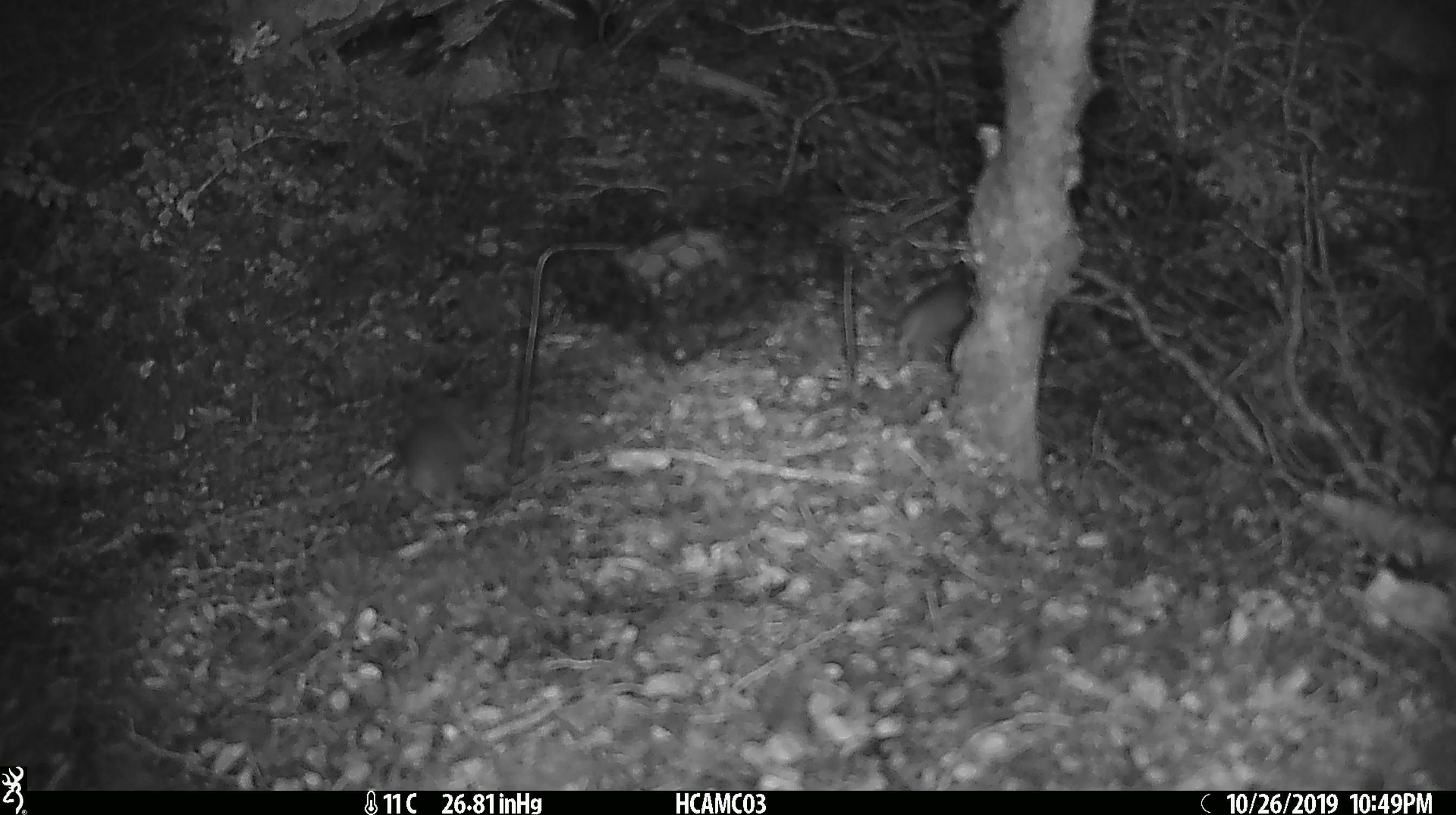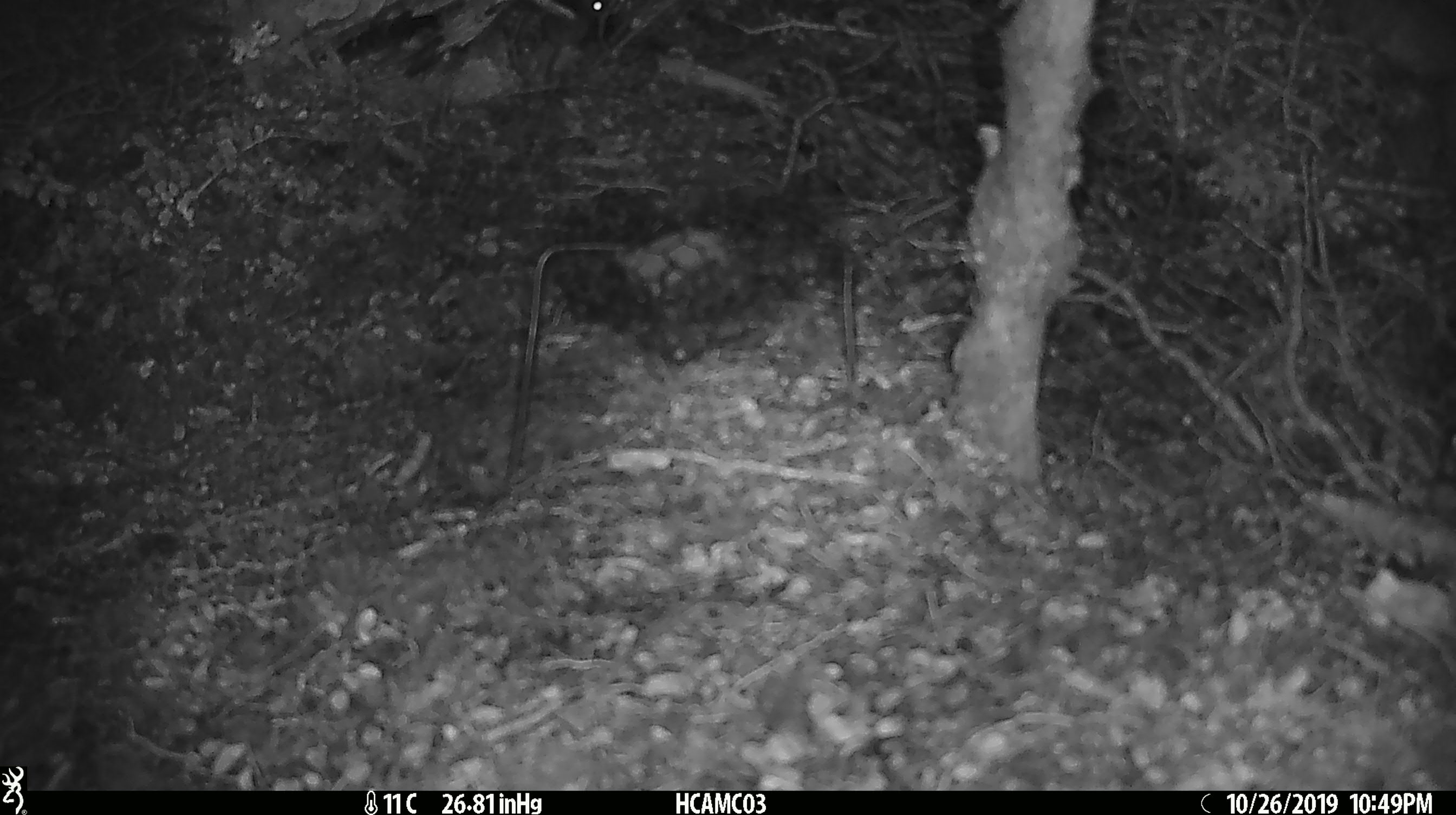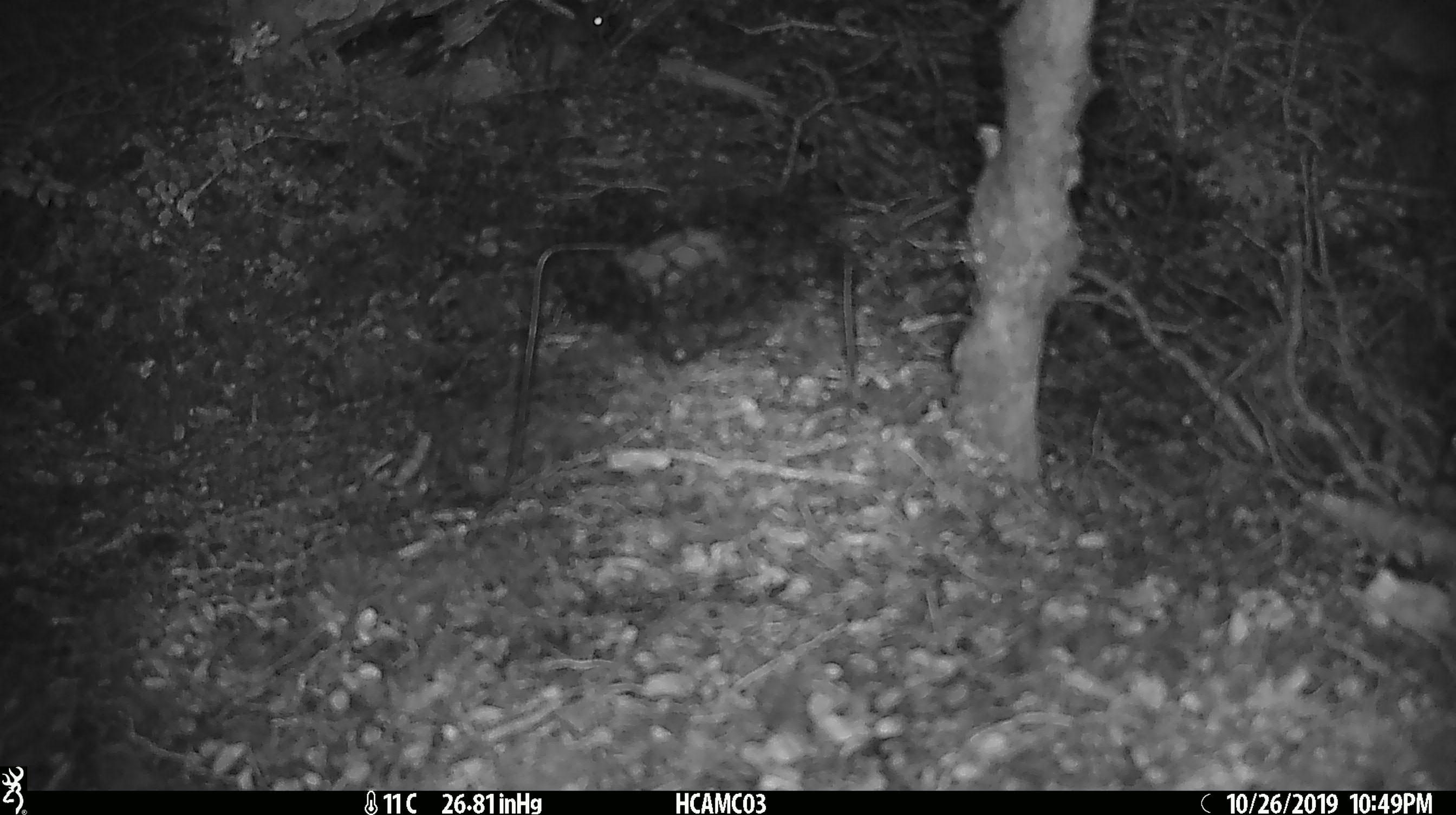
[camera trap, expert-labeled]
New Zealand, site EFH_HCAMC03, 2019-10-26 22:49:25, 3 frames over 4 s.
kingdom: Animalia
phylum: Chordata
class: Mammalia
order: Rodentia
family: Muridae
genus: Mus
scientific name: Mus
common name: mouse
Mouse (Mus).